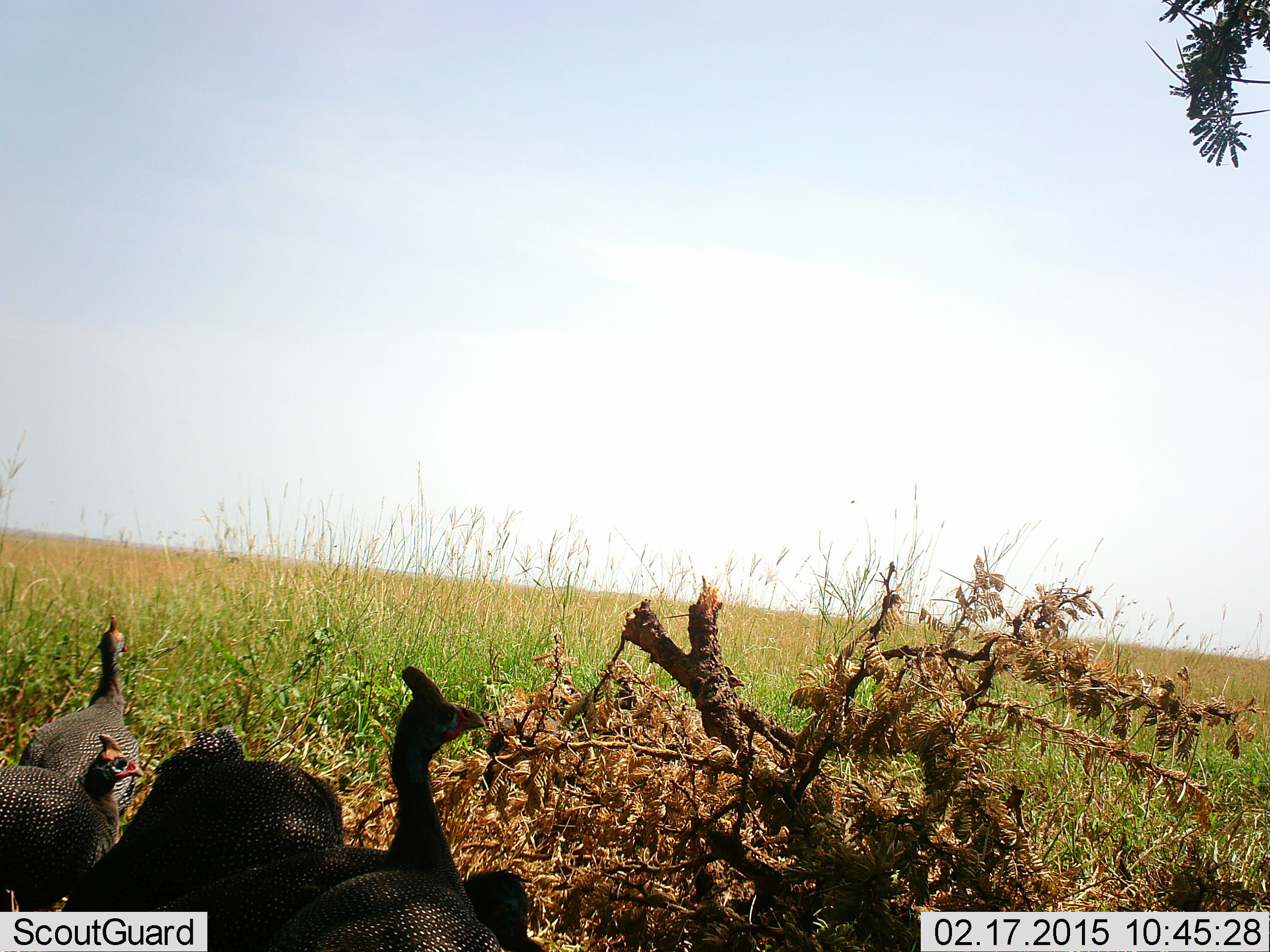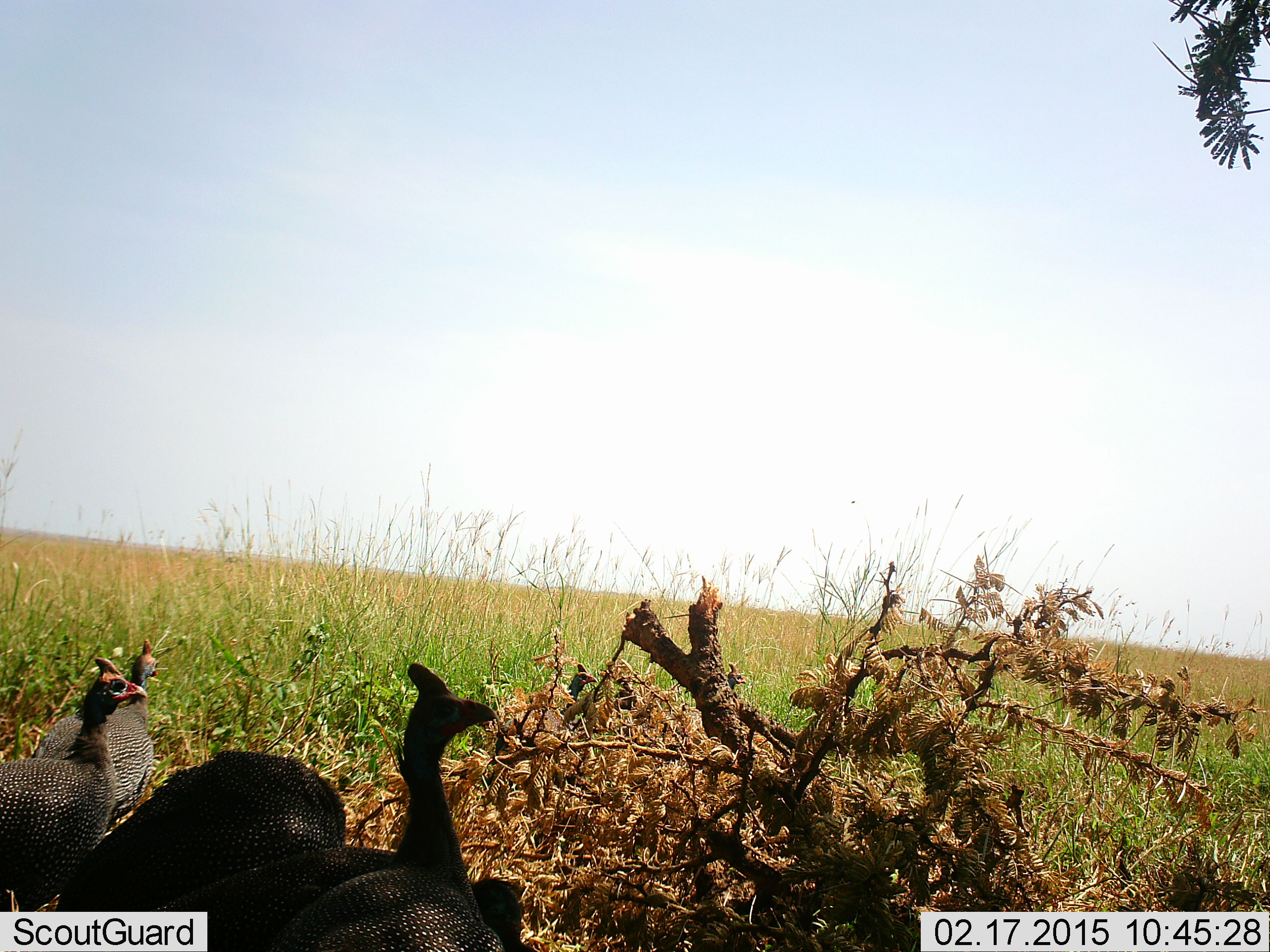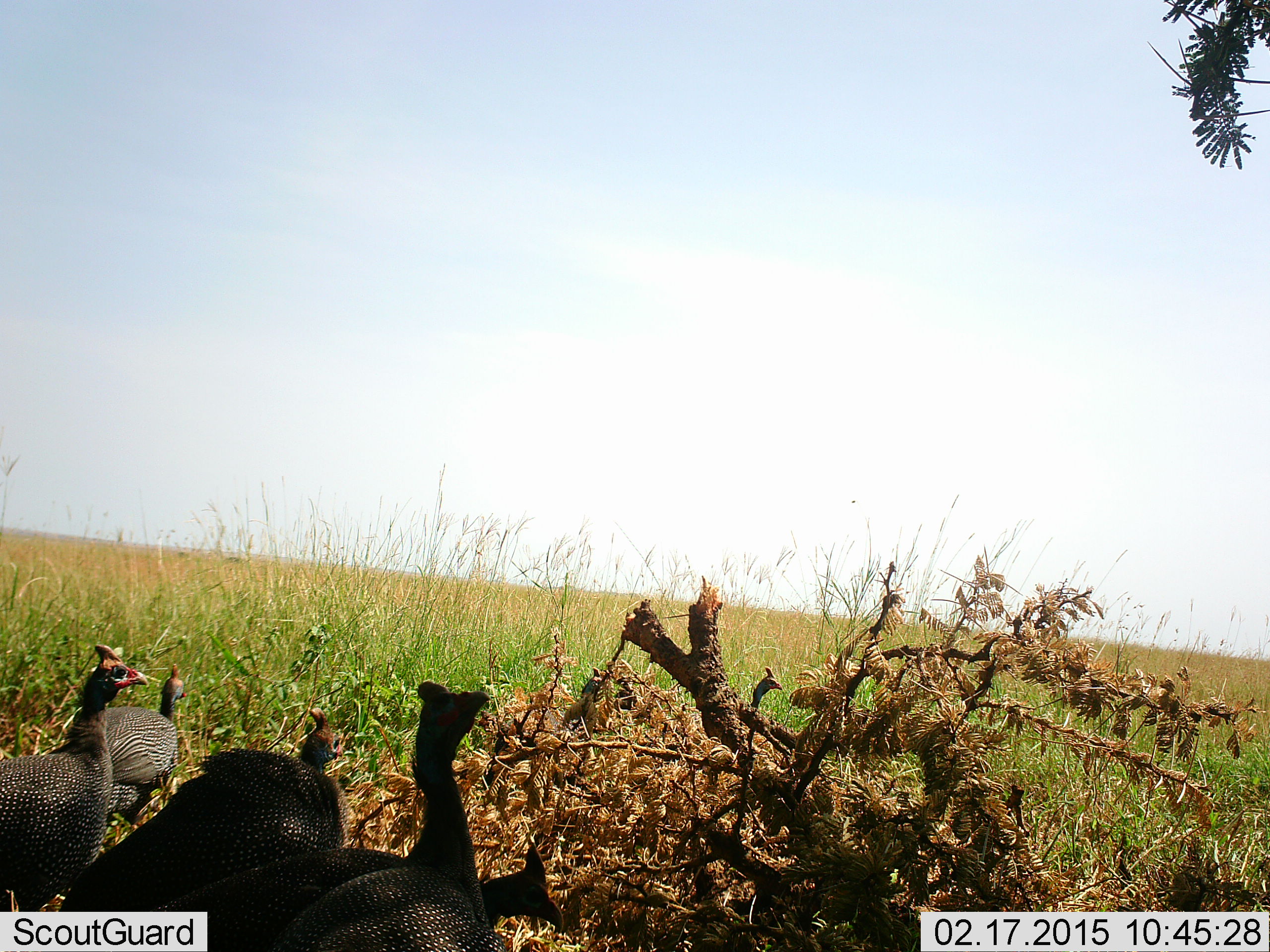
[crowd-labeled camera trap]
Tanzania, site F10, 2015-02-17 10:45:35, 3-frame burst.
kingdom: Animalia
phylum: Chordata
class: Aves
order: Galliformes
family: Numididae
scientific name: Numididae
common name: guinea fowl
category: guineafowl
Guineafowl (guinea fowl) (Numididae), count 7. Behavior (volunteer vote fractions): standing 60%, resting 0%, moving 30%, interacting 20%. Young present (vote fraction): 0%. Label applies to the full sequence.